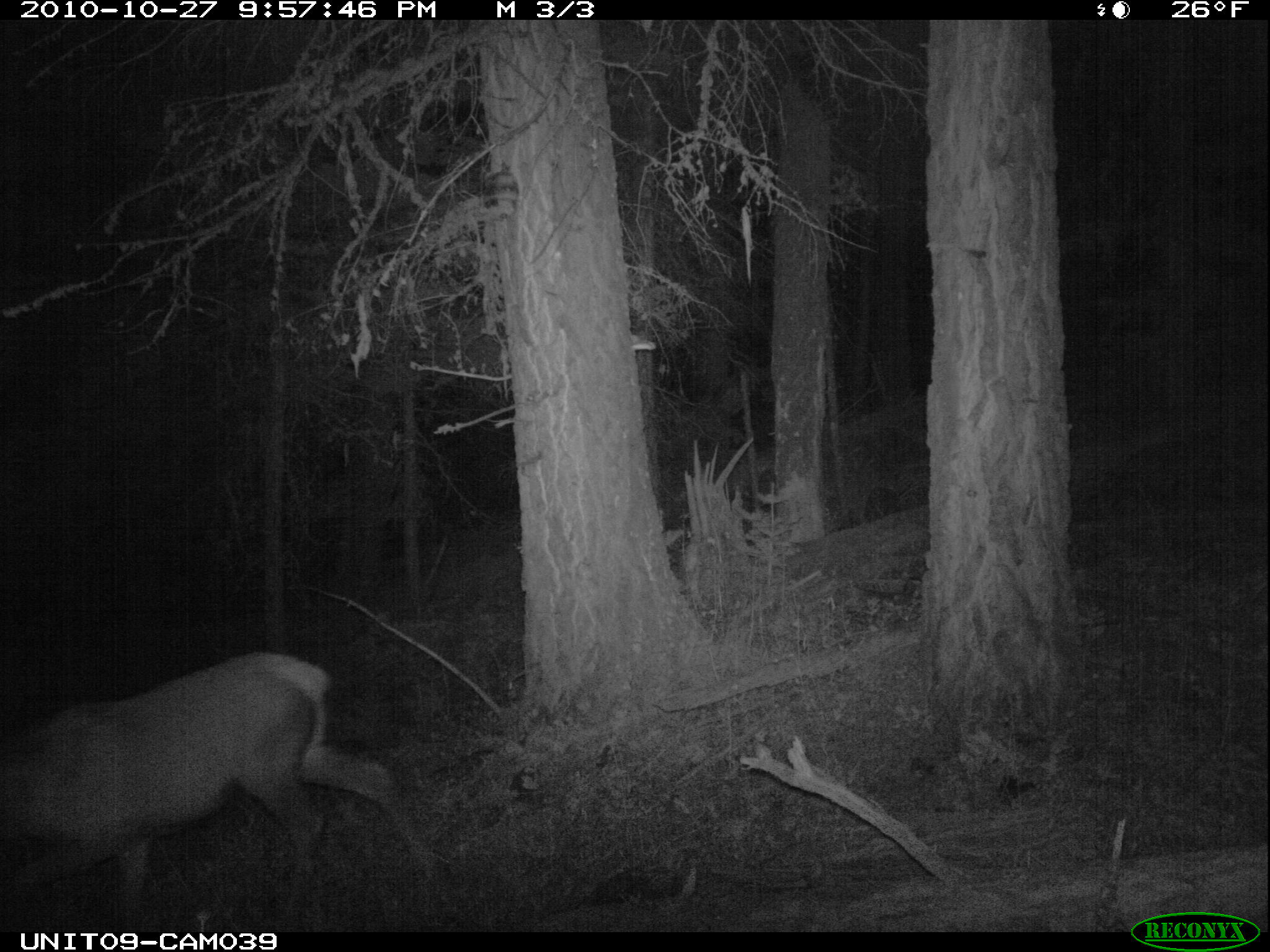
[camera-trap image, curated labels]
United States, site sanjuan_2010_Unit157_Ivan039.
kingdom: Animalia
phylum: Chordata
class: Mammalia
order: Artiodactyla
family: Cervidae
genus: Cervus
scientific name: Cervus elaphus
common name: red deer